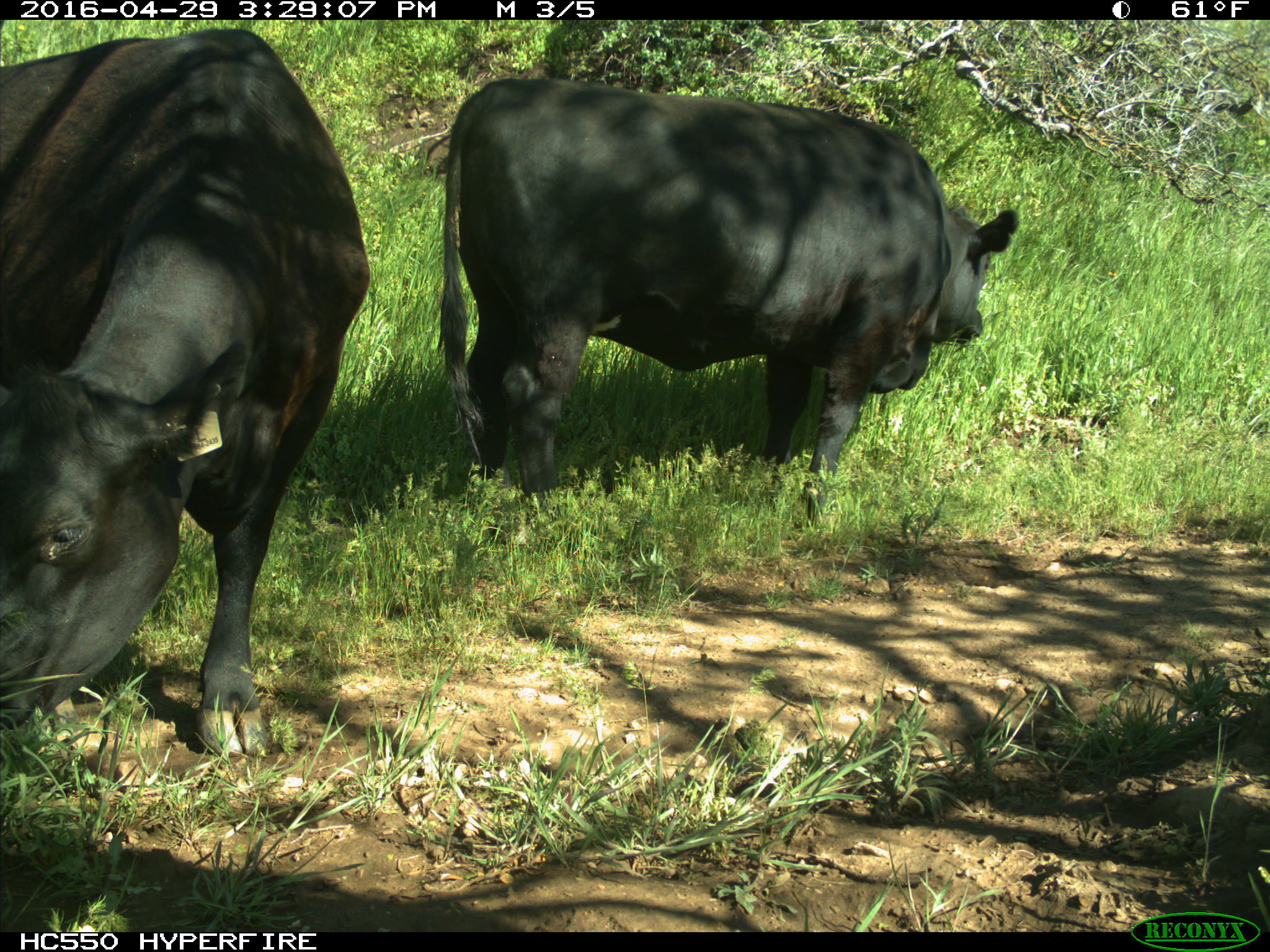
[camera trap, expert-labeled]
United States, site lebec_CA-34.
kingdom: Animalia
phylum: Chordata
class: Mammalia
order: Artiodactyla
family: Bovidae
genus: Bos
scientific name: Bos taurus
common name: domestic cow